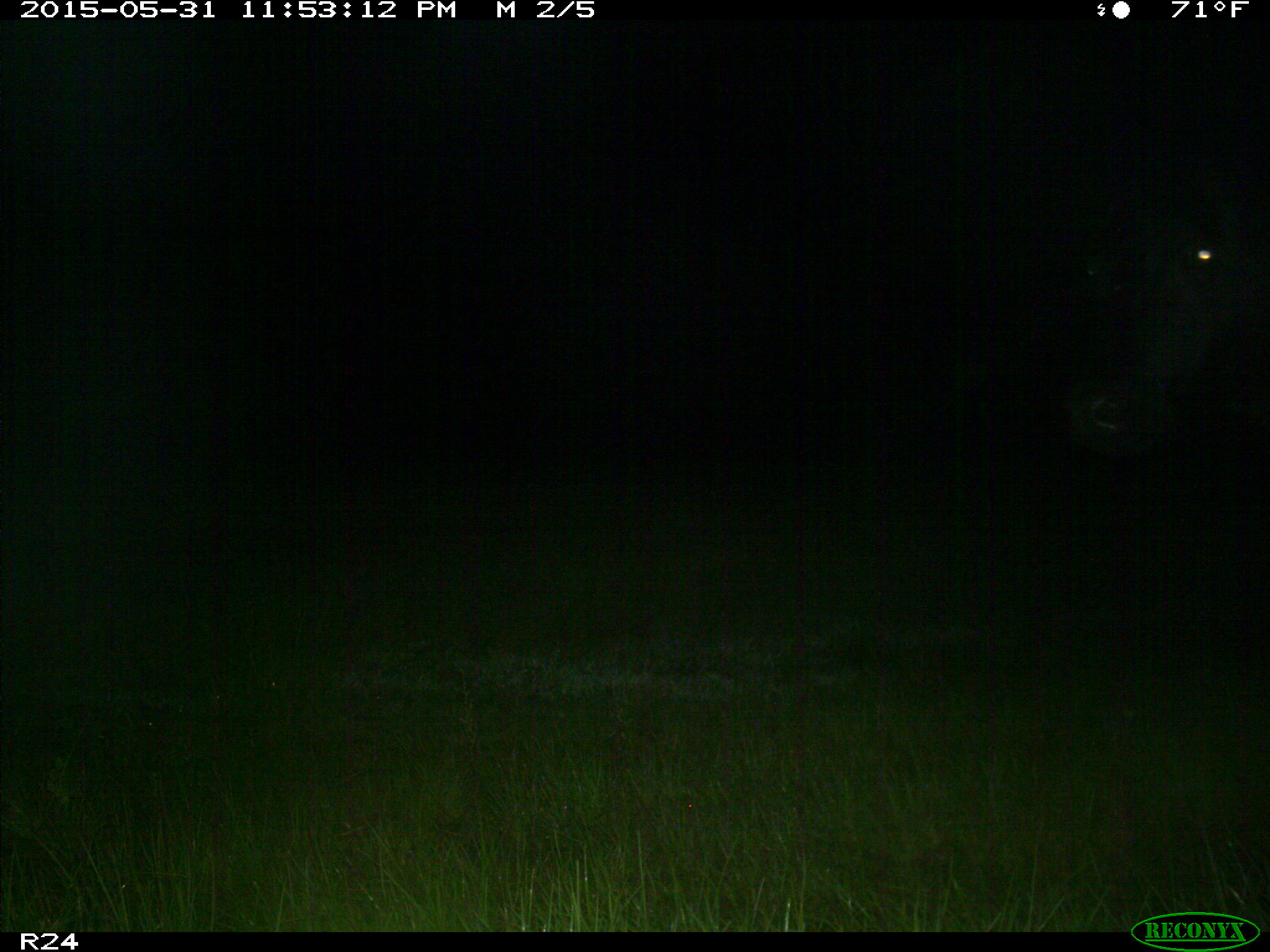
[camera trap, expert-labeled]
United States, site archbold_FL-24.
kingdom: Animalia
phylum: Chordata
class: Mammalia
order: Artiodactyla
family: Bovidae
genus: Bos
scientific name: Bos taurus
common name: domestic cow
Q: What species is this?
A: Bos taurus (domestic cow).